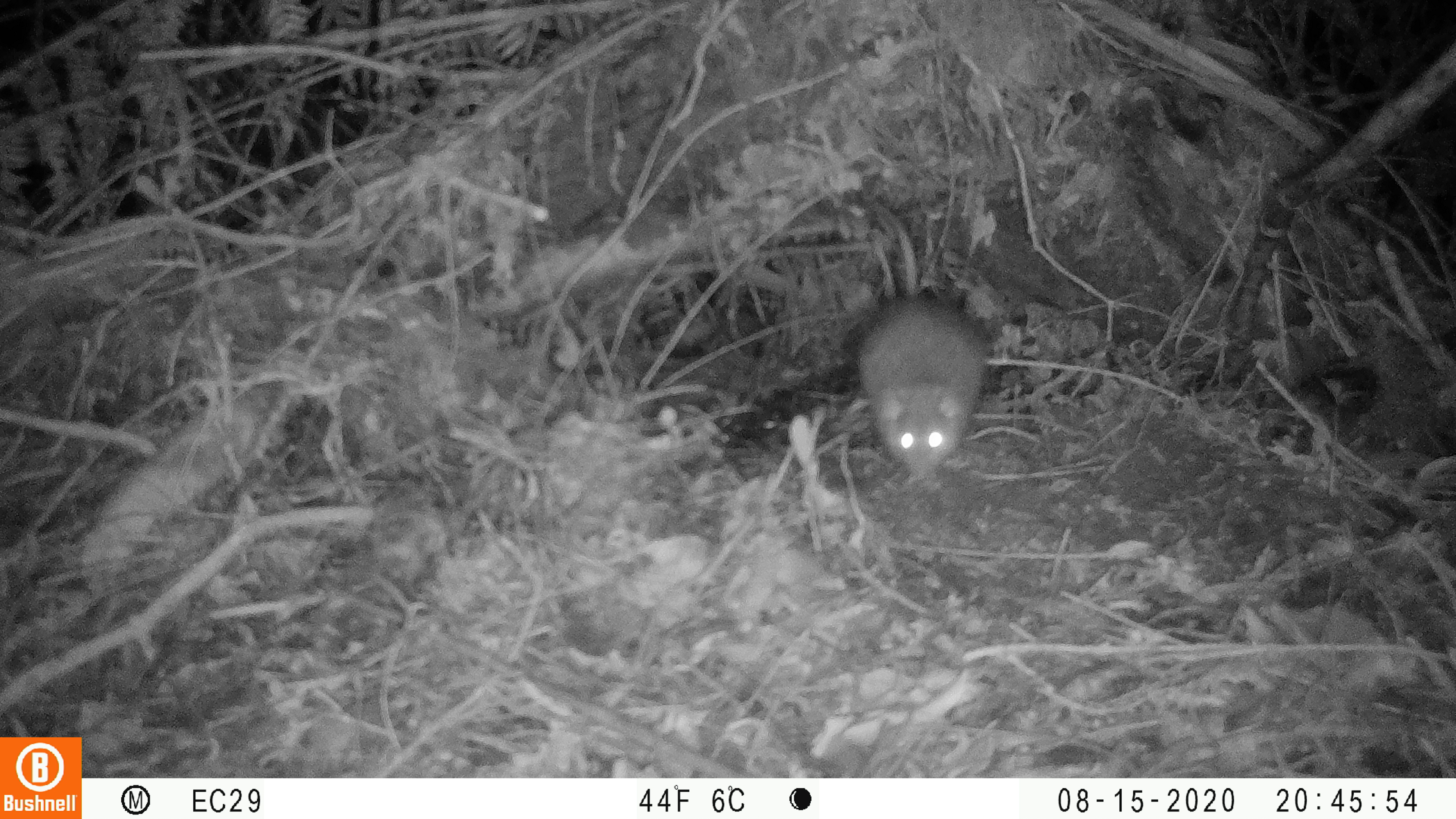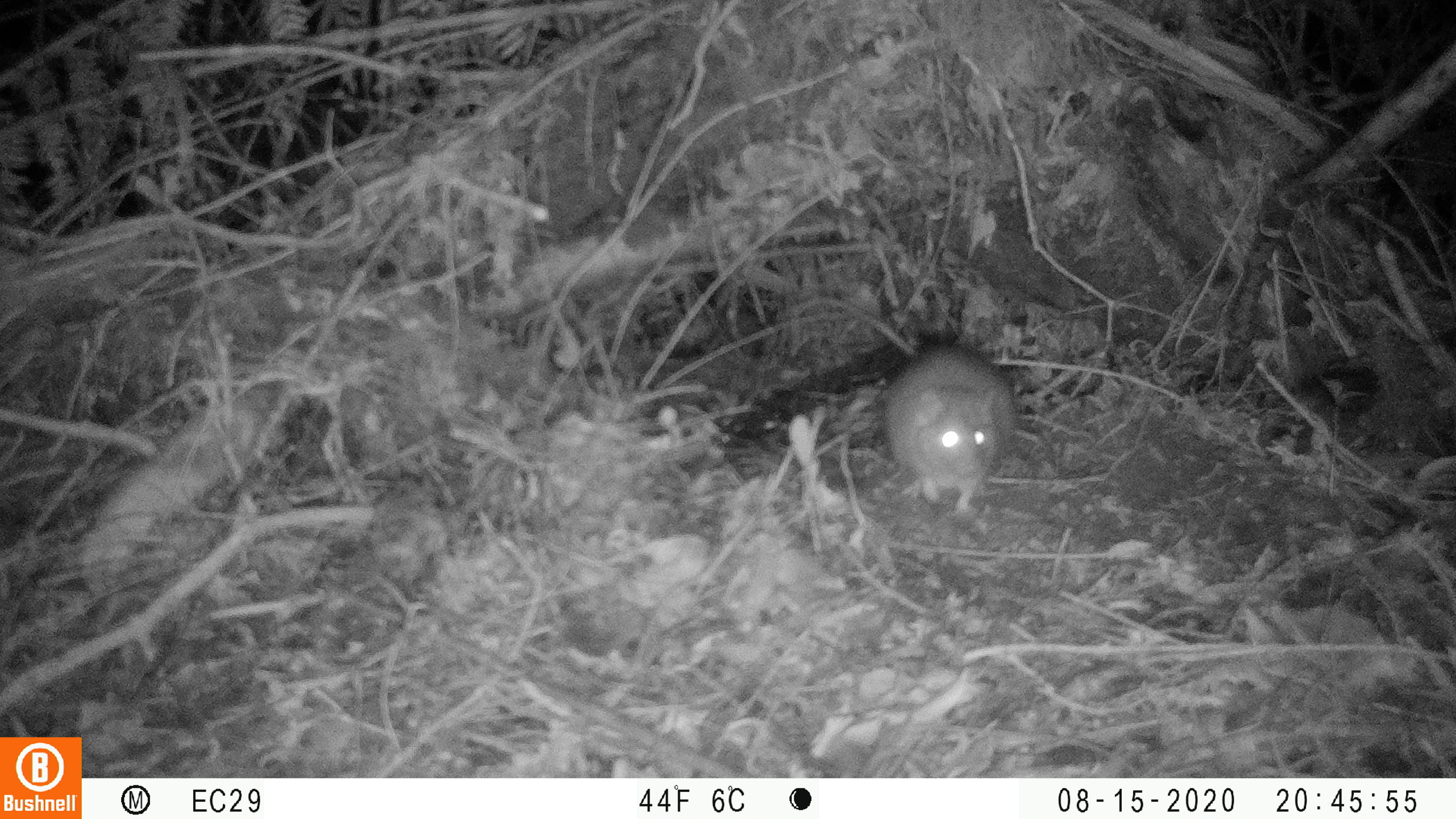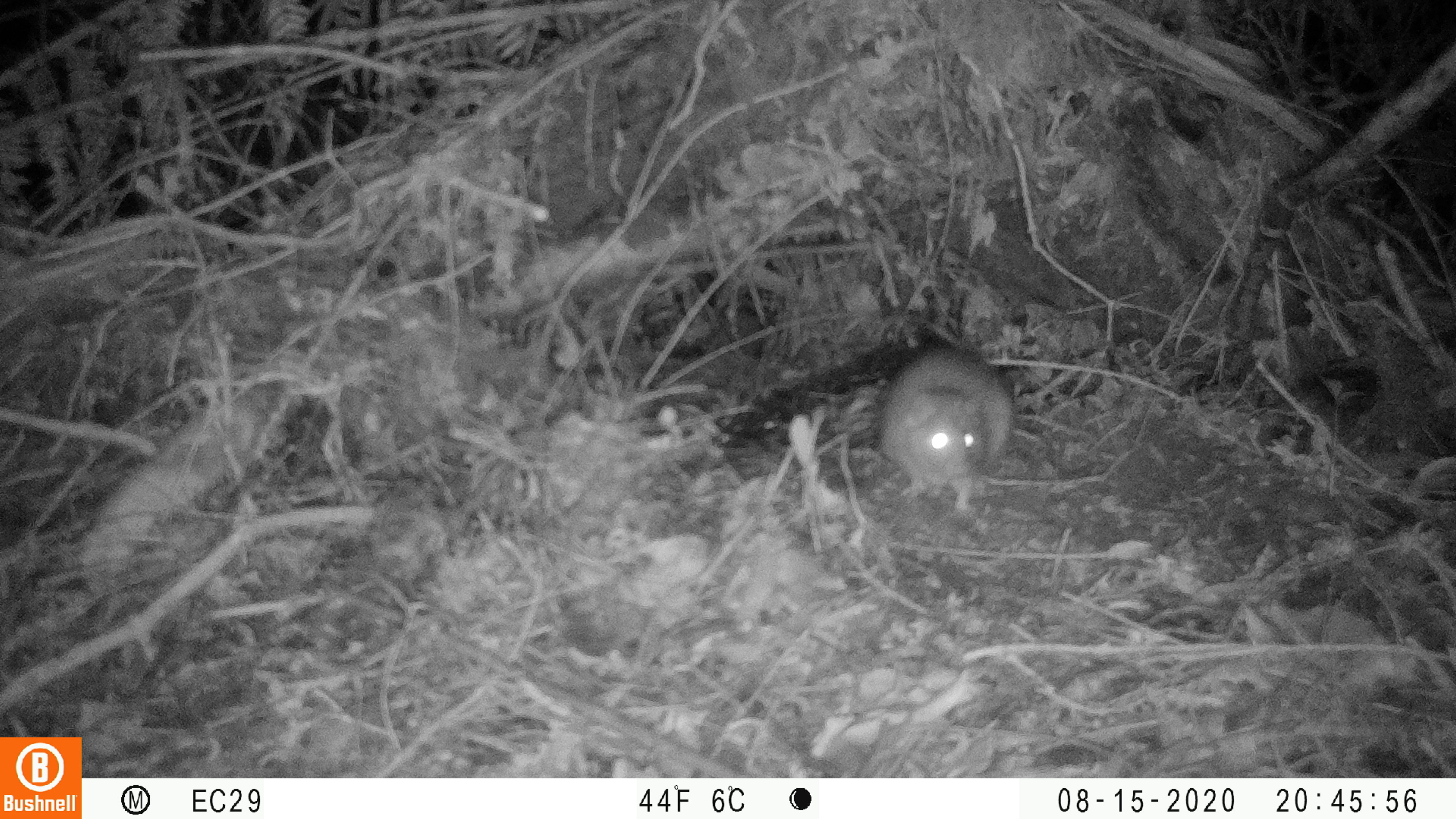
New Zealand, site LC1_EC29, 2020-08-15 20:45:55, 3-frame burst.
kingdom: Animalia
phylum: Chordata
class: Mammalia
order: Rodentia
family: Muridae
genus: Rattus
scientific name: Rattus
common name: rat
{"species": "rat (Rattus)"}